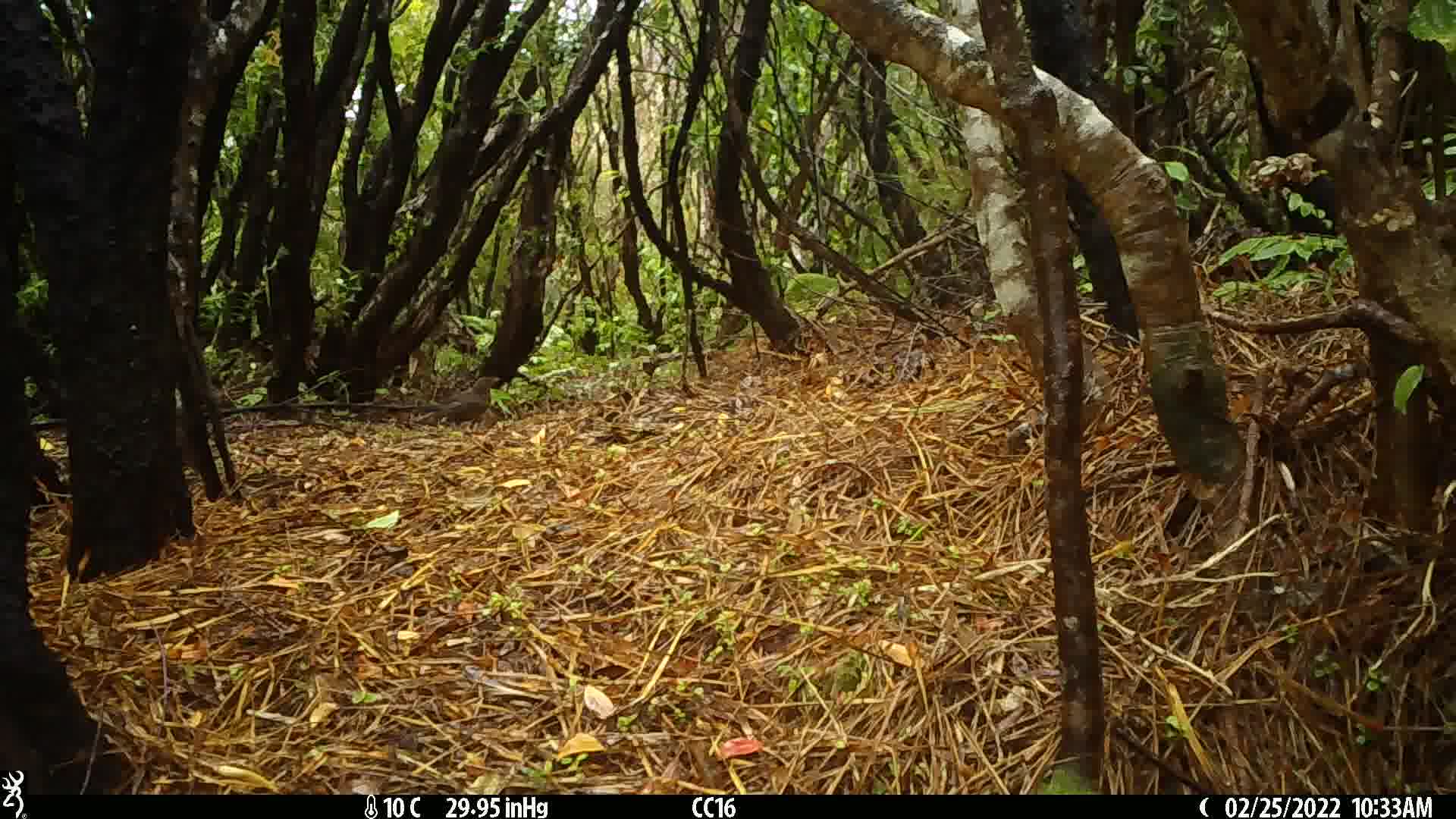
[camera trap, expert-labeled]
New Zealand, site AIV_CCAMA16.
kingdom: Animalia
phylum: Chordata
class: Aves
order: Passeriformes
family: Turdidae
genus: Turdus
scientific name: Turdus merula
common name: eurasian blackbird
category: blackbird